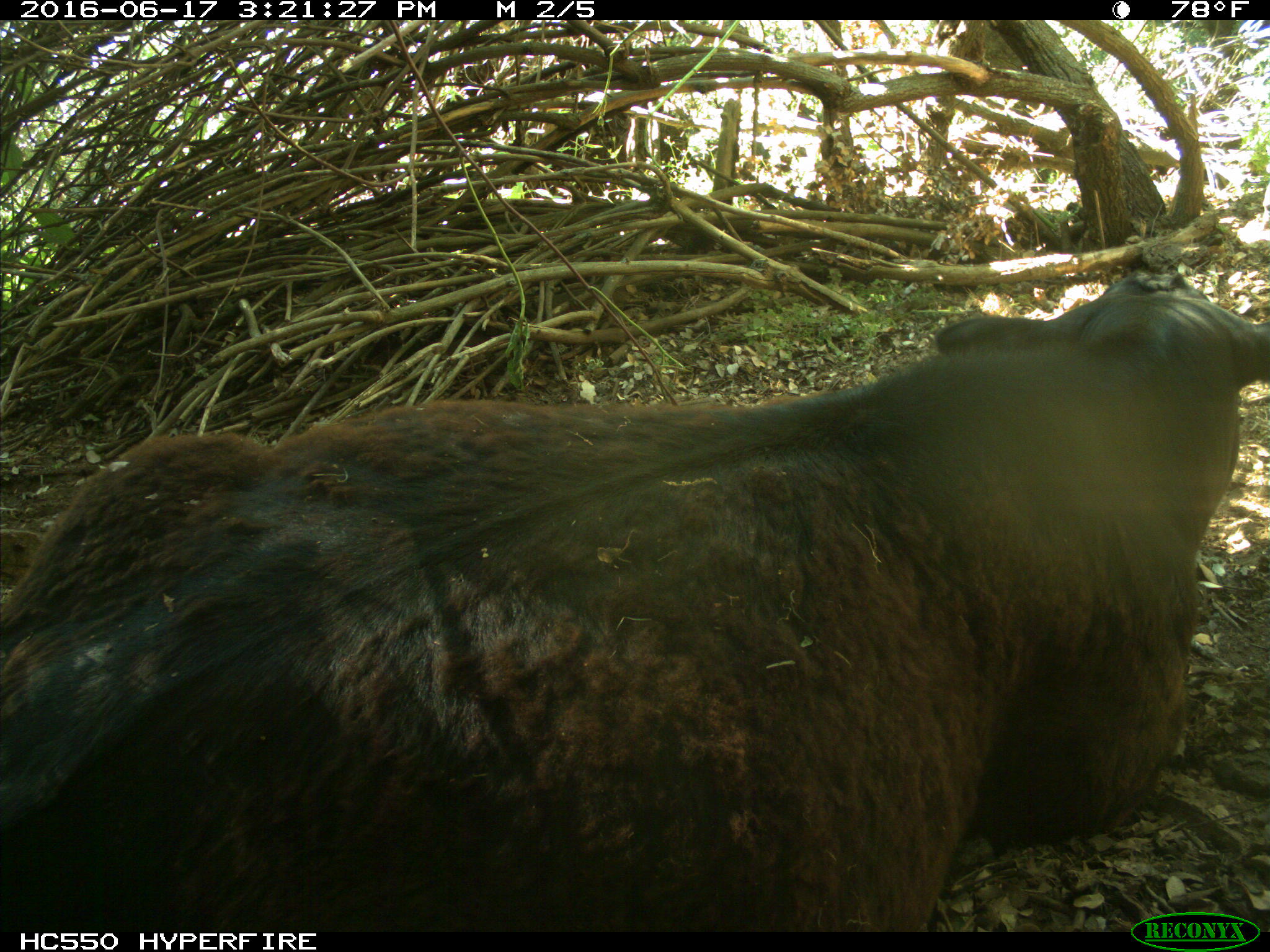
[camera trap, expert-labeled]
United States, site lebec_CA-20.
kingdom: Animalia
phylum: Chordata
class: Mammalia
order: Artiodactyla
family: Bovidae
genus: Bos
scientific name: Bos taurus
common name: domestic cow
Bos taurus (domestic cow).